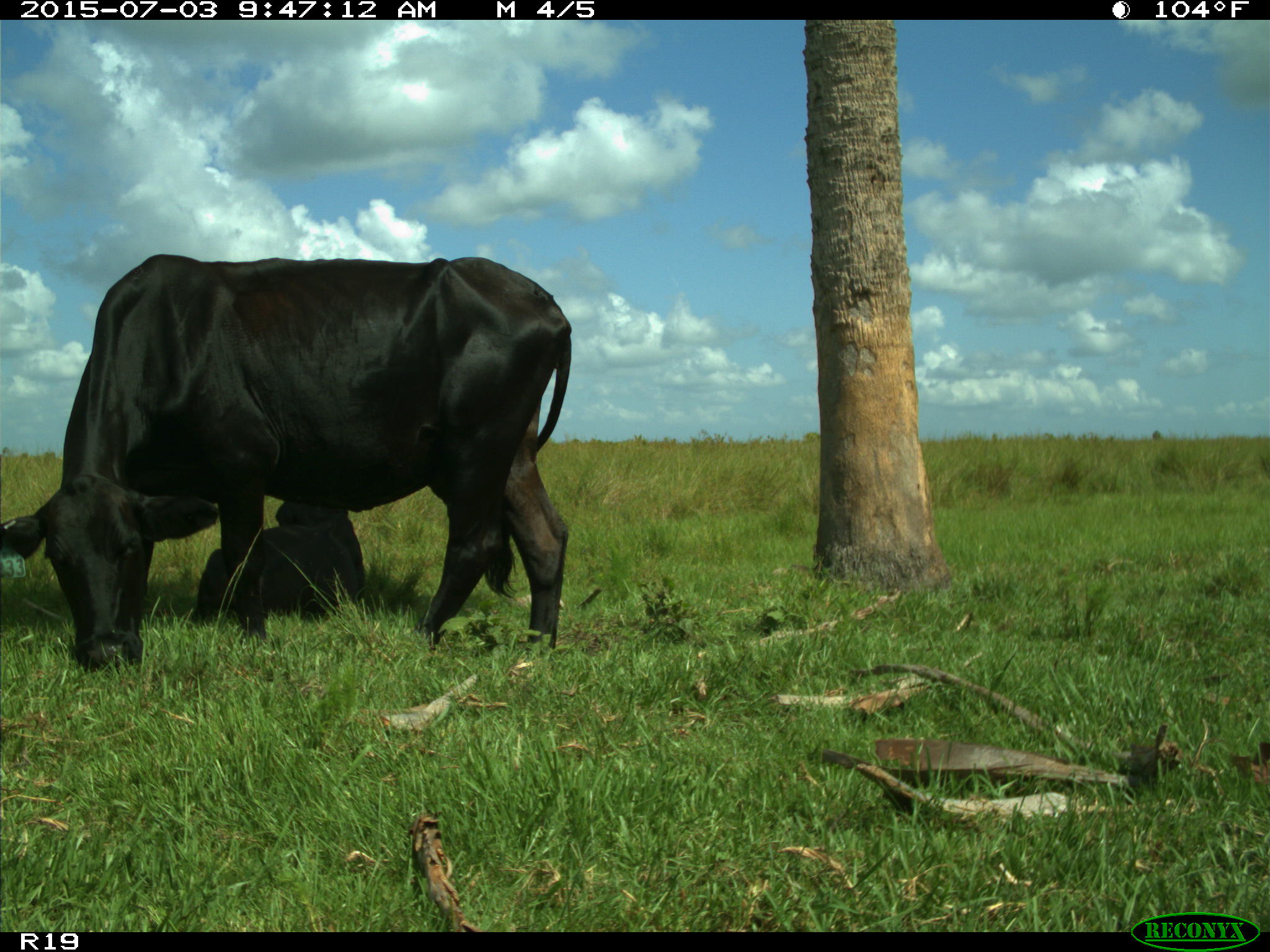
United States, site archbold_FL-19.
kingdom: Animalia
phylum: Chordata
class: Mammalia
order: Artiodactyla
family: Bovidae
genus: Bos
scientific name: Bos taurus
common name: domestic cow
Bos taurus (domestic cow).